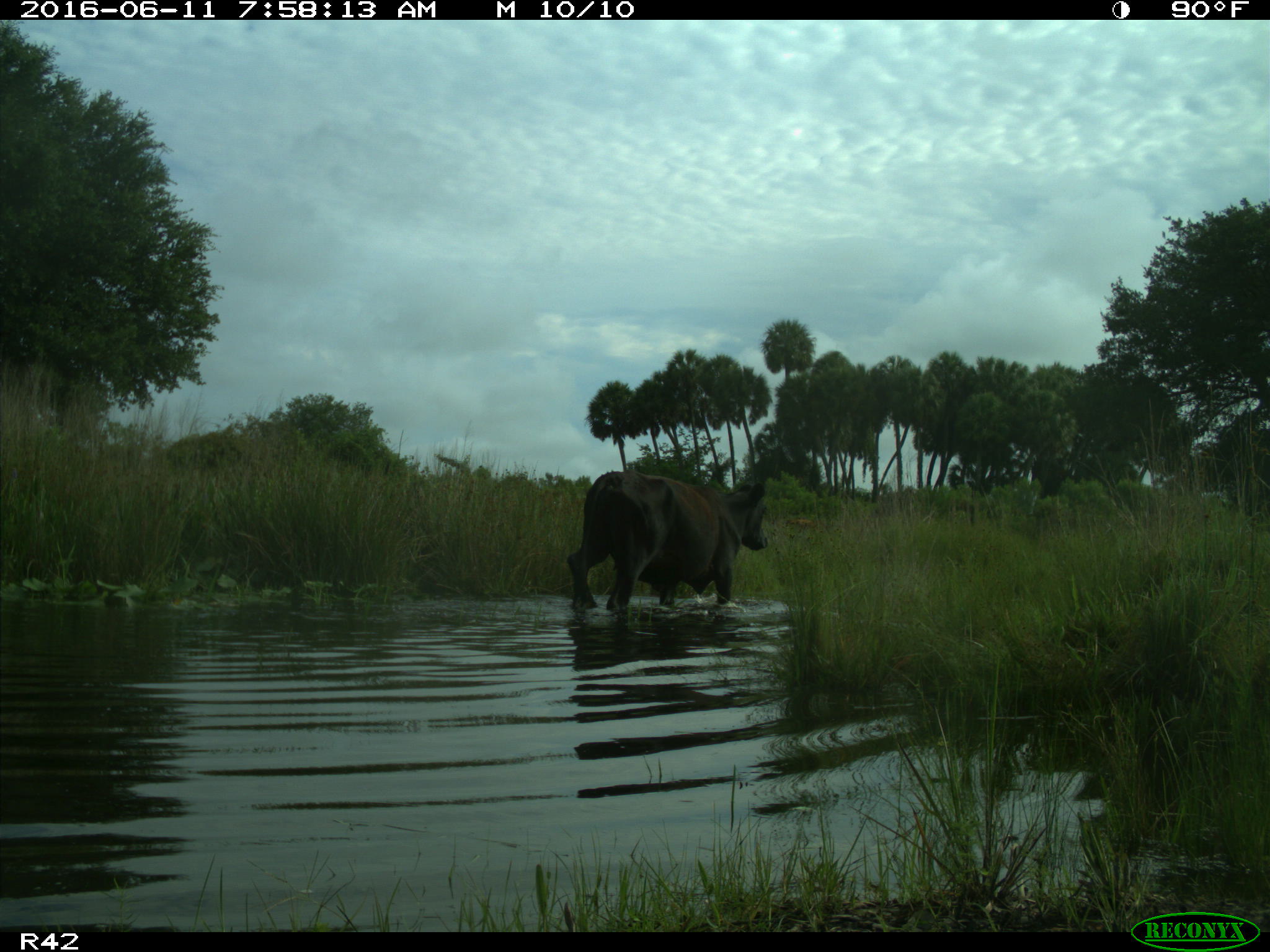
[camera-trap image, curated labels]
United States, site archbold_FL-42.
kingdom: Animalia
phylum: Chordata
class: Mammalia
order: Artiodactyla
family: Bovidae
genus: Bos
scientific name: Bos taurus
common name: domestic cow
Bos taurus (domestic cow).